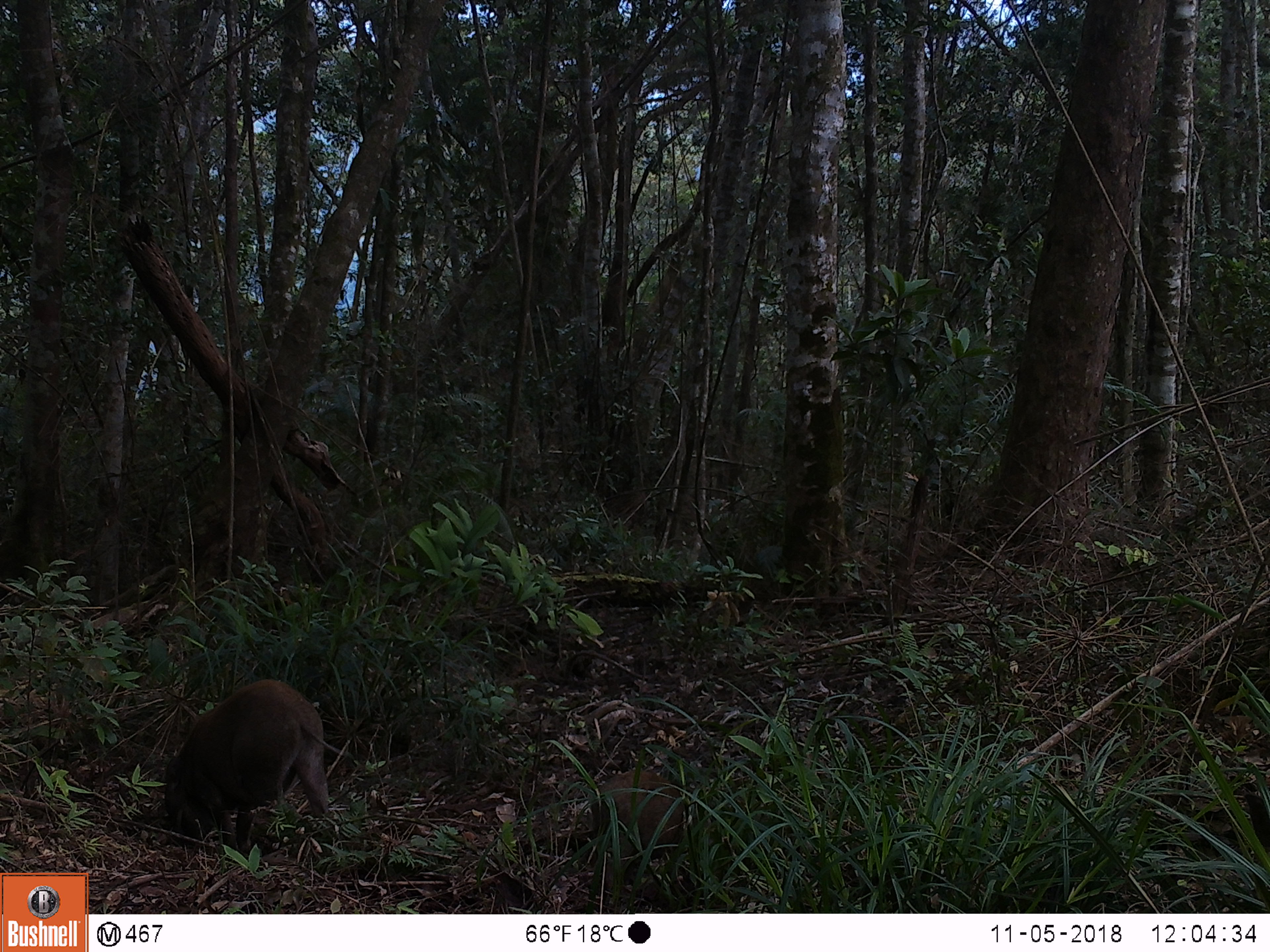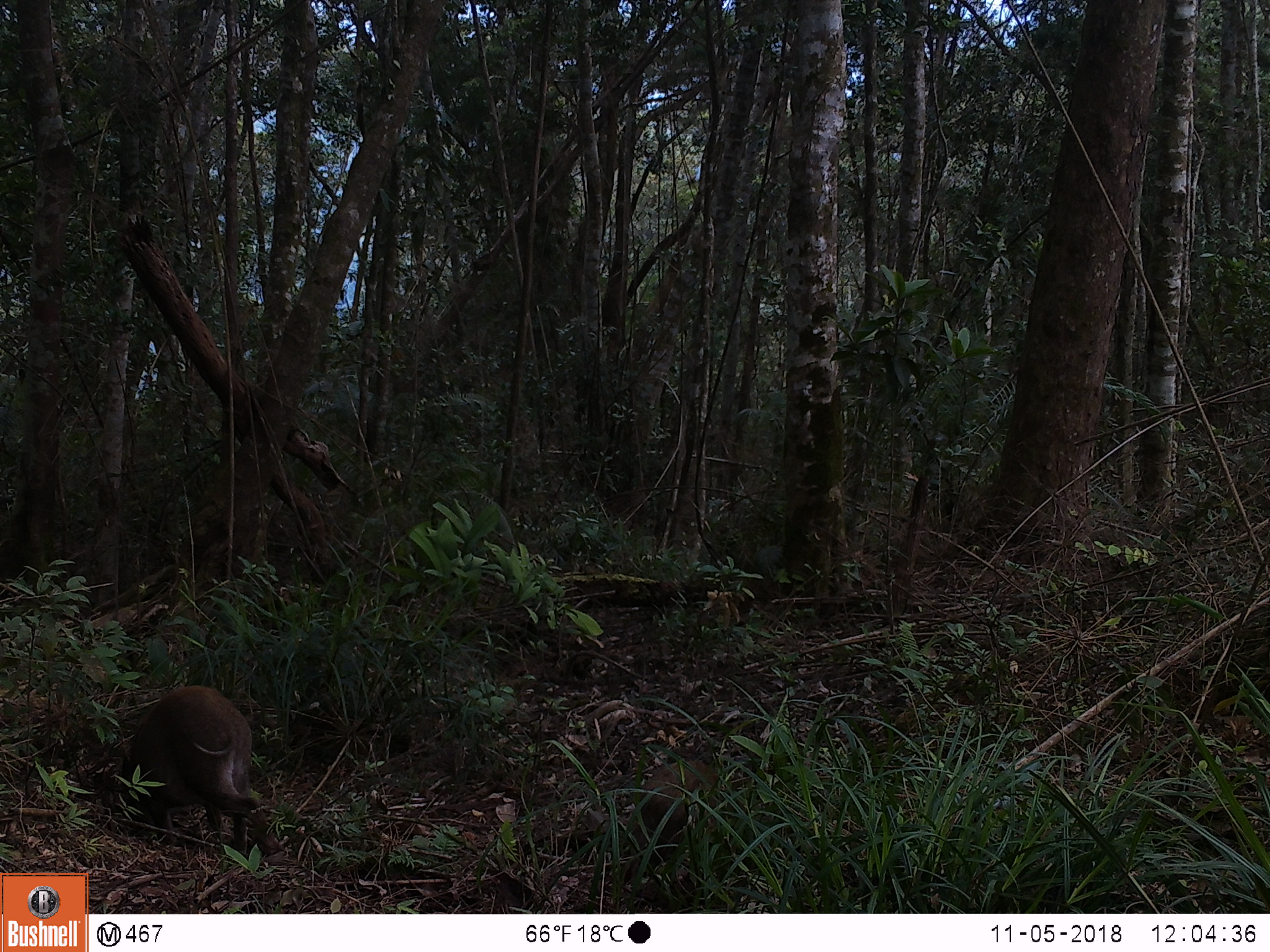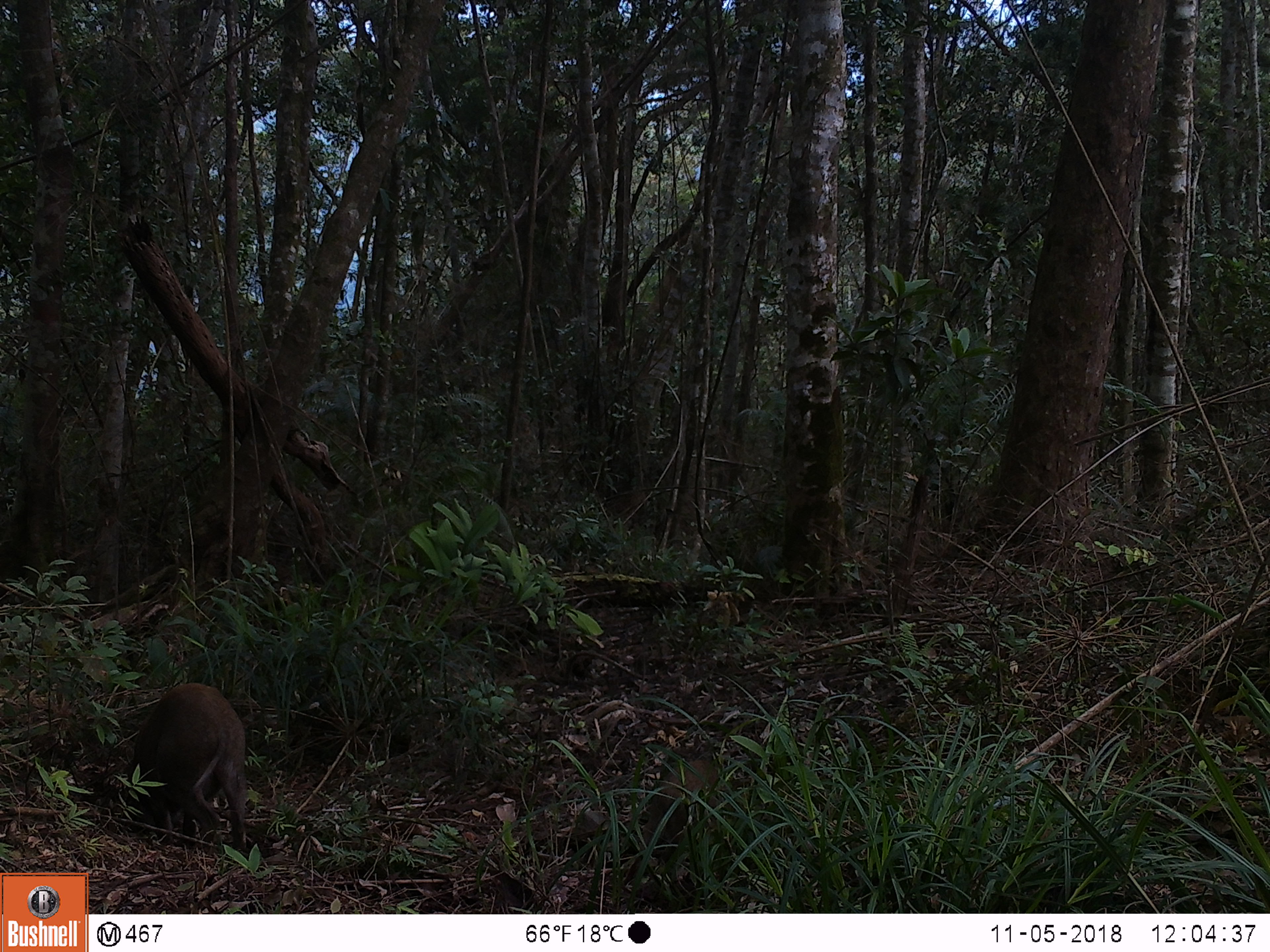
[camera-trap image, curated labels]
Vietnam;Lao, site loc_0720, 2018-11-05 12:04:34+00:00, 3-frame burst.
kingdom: Animalia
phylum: Chordata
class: Mammalia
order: Artiodactyla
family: Suidae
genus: Sus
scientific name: Sus scrofa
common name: eurasian wild pig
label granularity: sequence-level